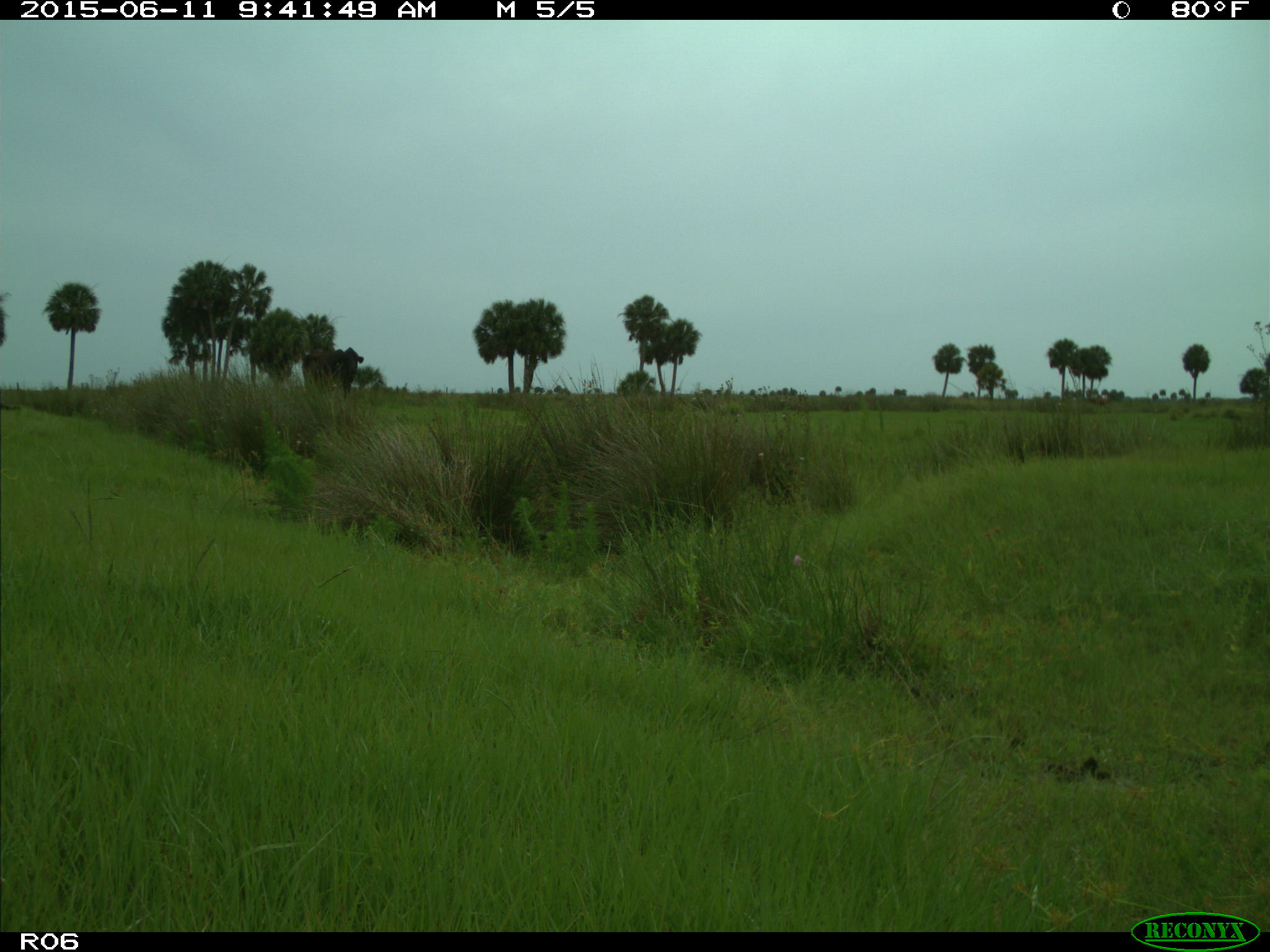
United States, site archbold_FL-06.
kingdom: Animalia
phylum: Chordata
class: Mammalia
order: Artiodactyla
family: Bovidae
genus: Bos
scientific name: Bos taurus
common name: domestic cow